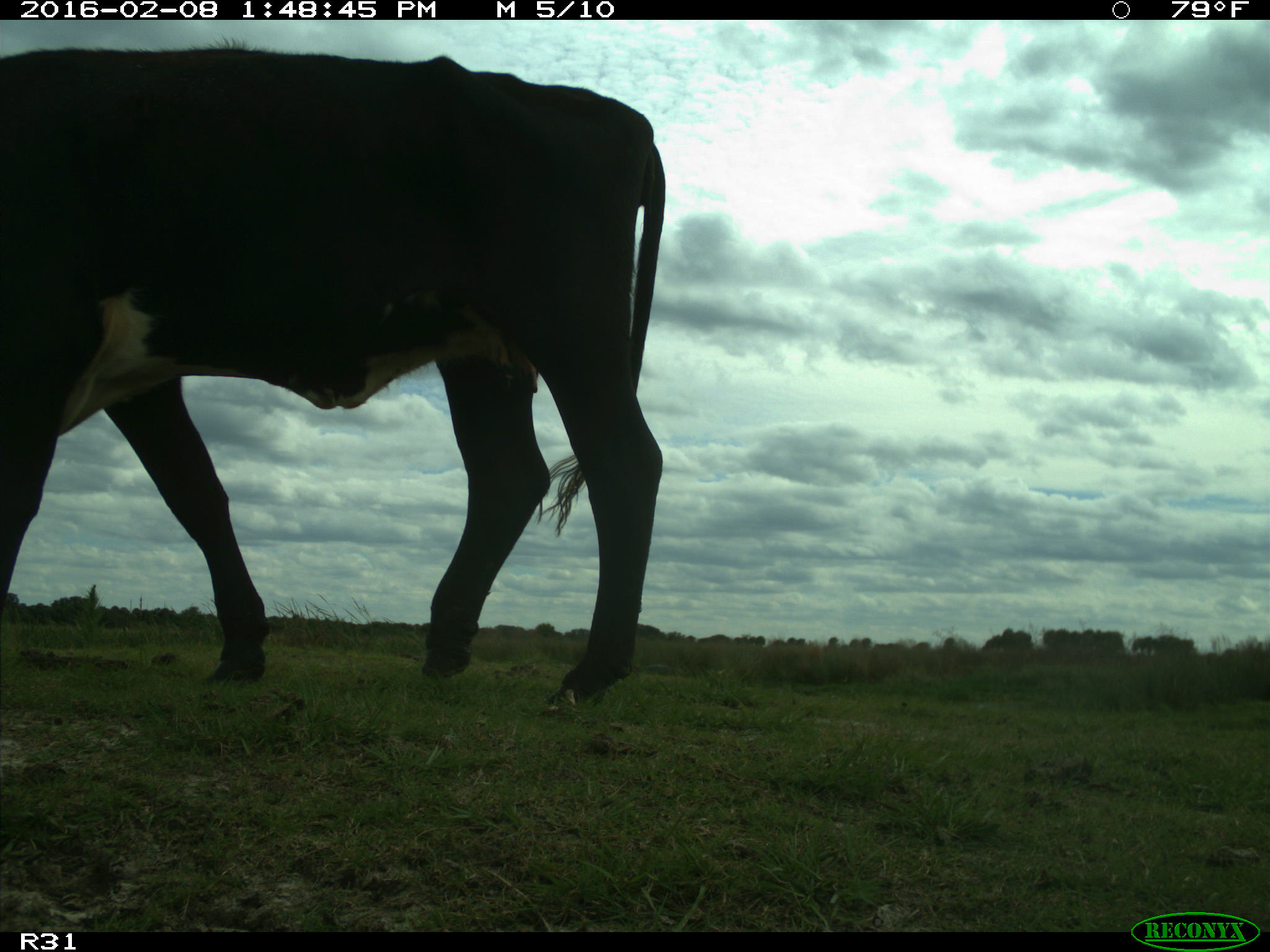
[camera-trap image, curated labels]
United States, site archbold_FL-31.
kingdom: Animalia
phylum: Chordata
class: Mammalia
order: Artiodactyla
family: Bovidae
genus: Bos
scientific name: Bos taurus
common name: domestic cow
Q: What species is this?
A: Bos taurus (domestic cow).